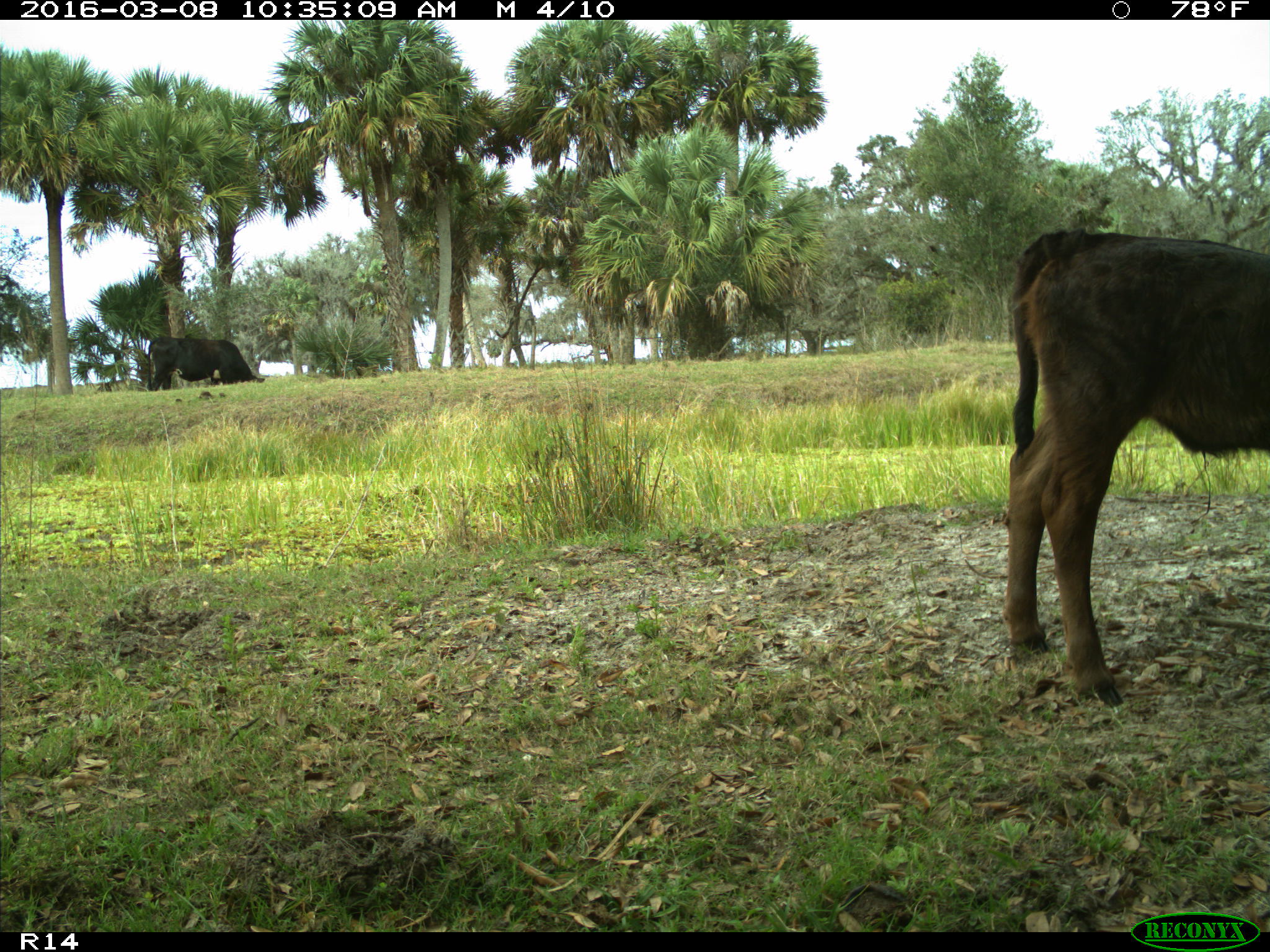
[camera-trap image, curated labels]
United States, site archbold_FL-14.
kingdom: Animalia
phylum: Chordata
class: Mammalia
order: Artiodactyla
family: Bovidae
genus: Bos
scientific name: Bos taurus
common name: domestic cow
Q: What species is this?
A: Bos taurus (domestic cow).